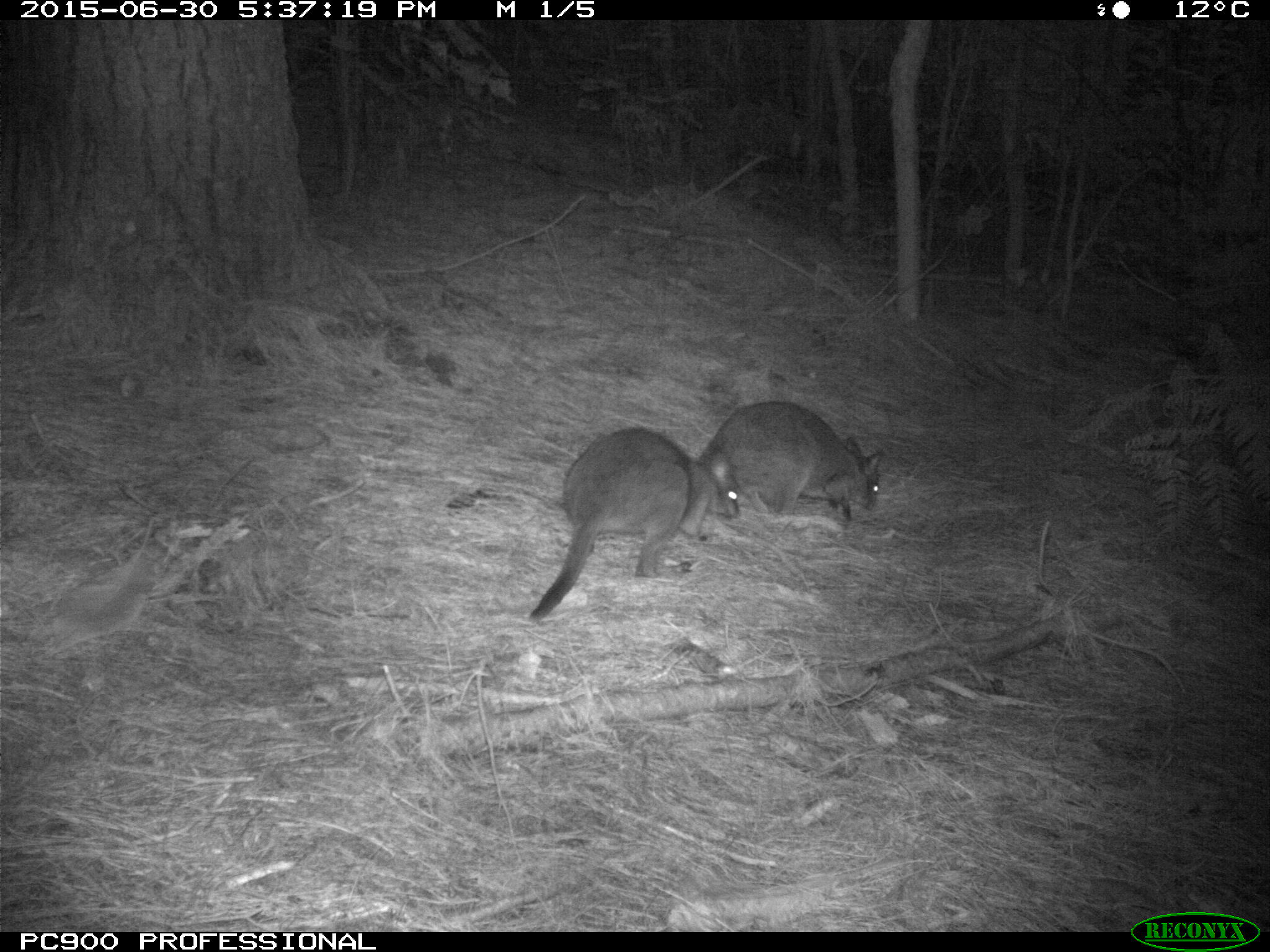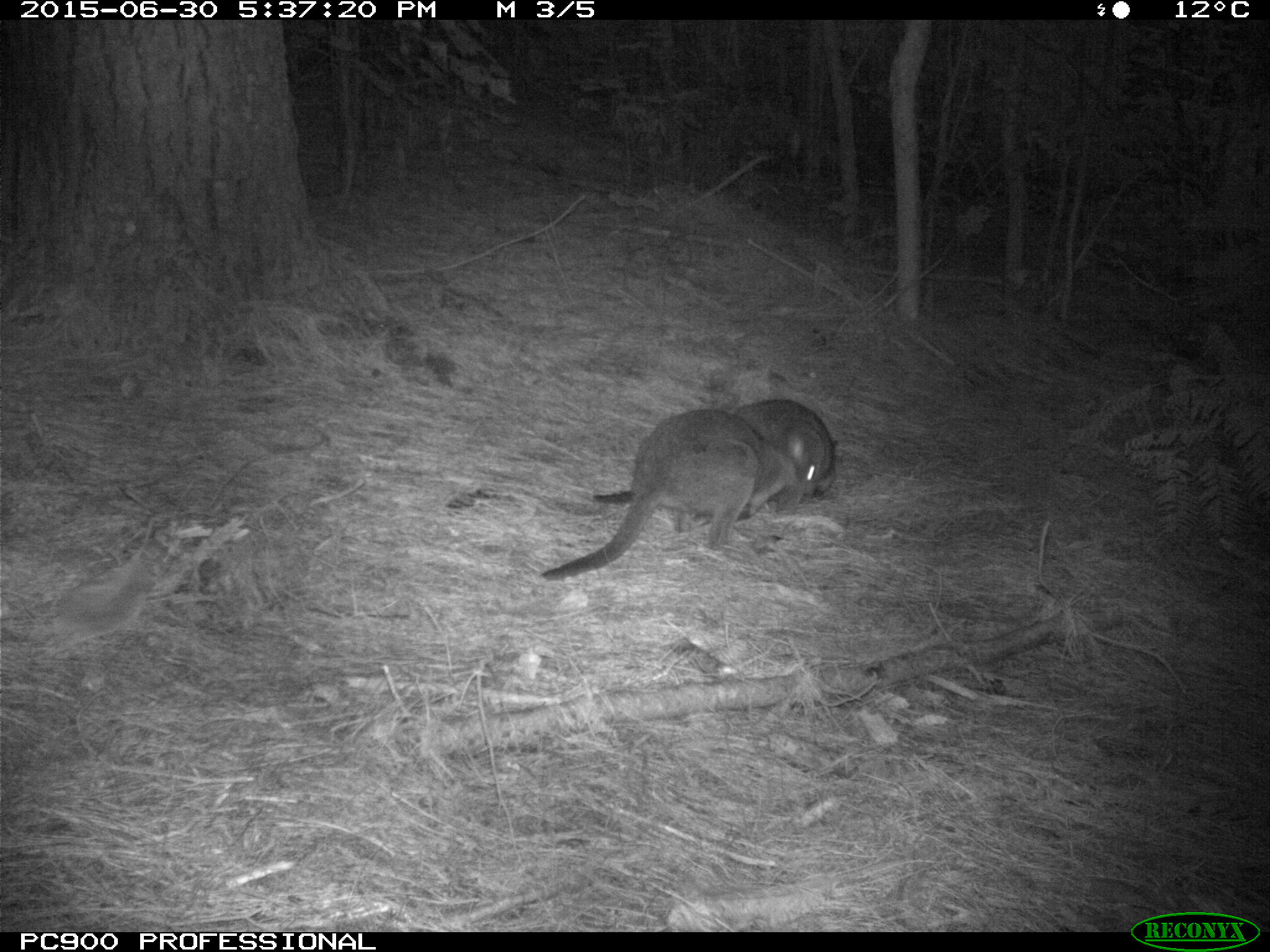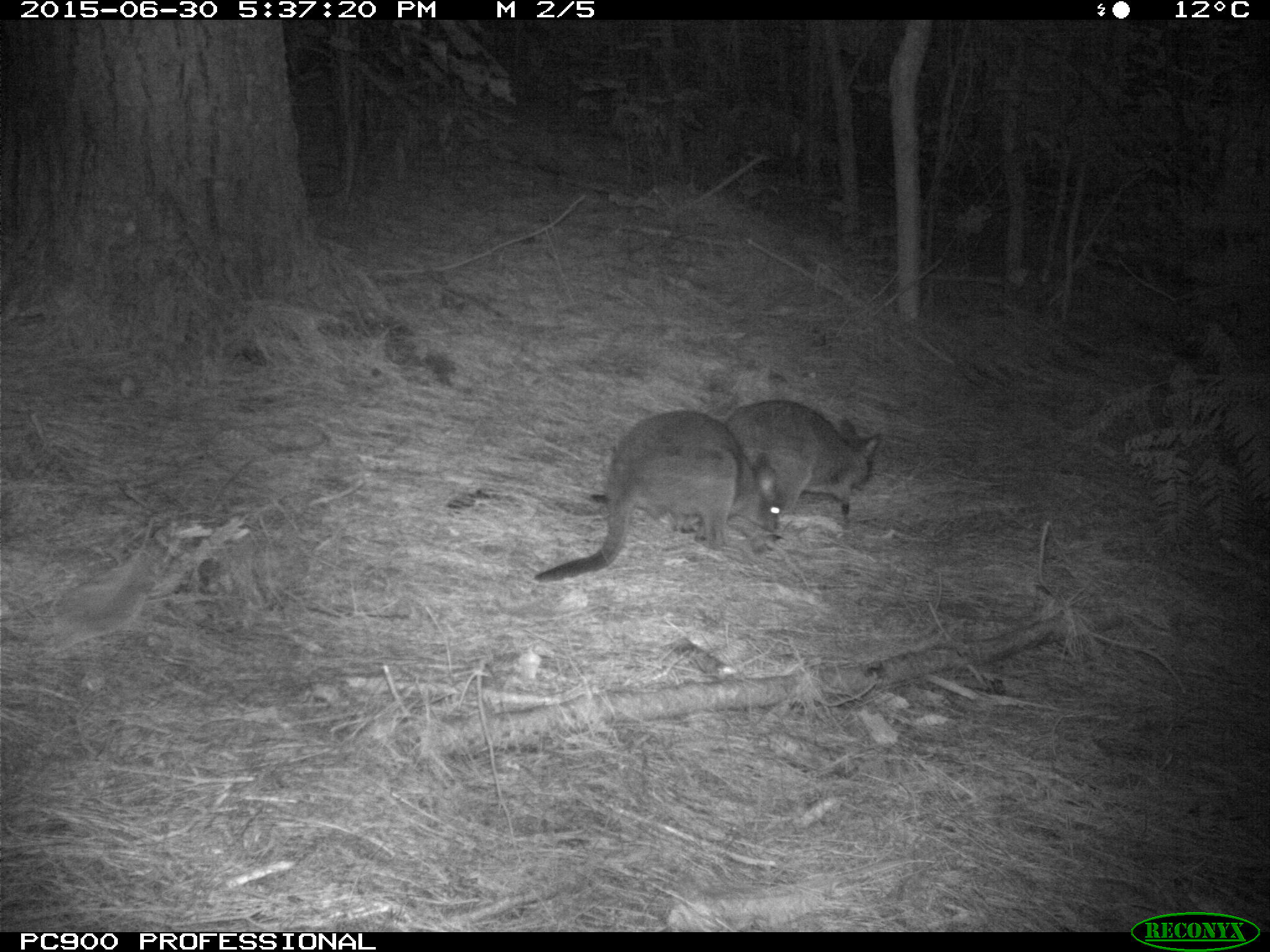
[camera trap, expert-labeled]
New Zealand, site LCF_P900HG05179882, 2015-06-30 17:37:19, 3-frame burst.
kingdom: Animalia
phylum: Chordata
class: Mammalia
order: Diprotodontia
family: Macropodidae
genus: Notamacropus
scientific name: Notamacropus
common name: wallaby